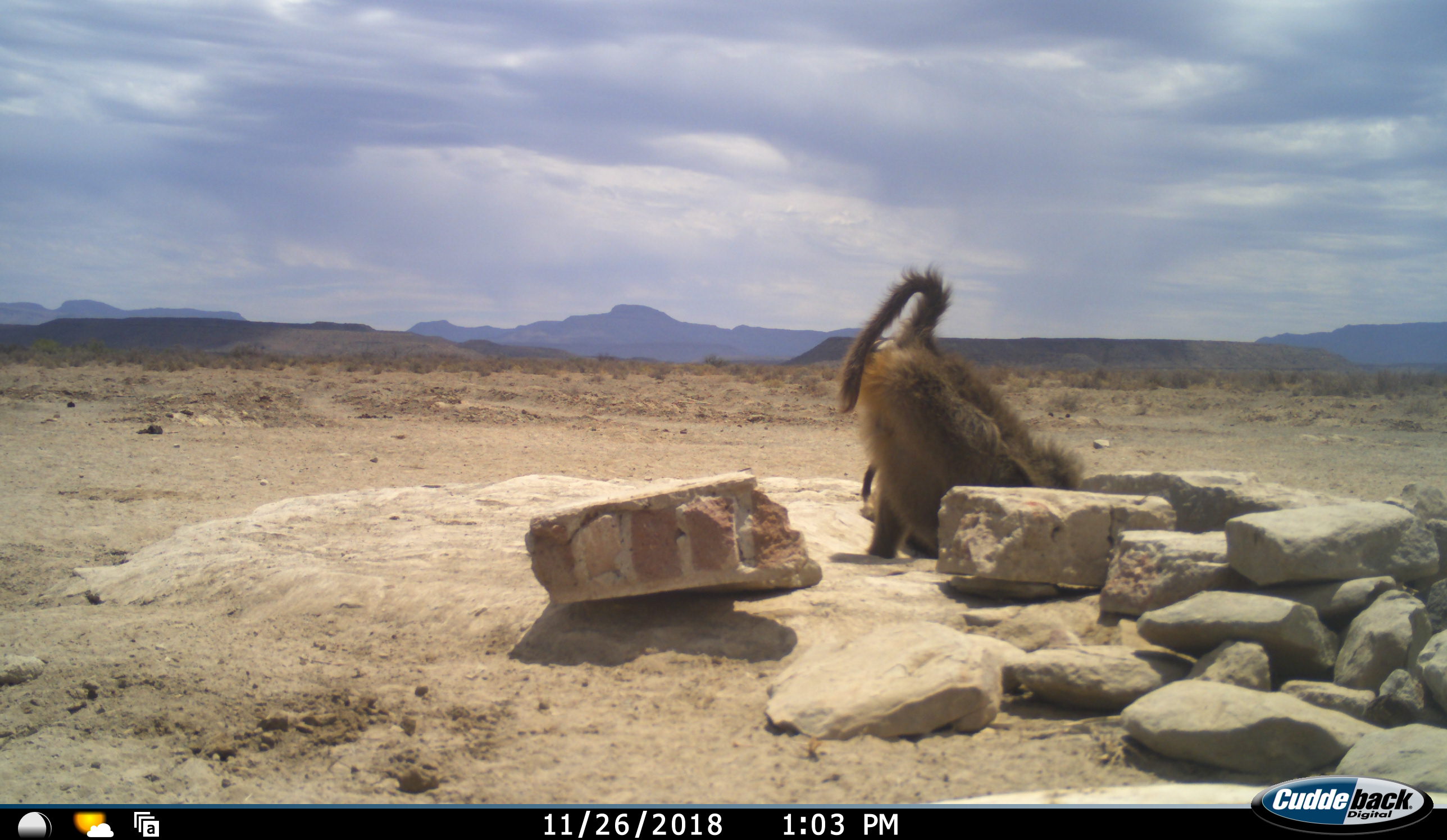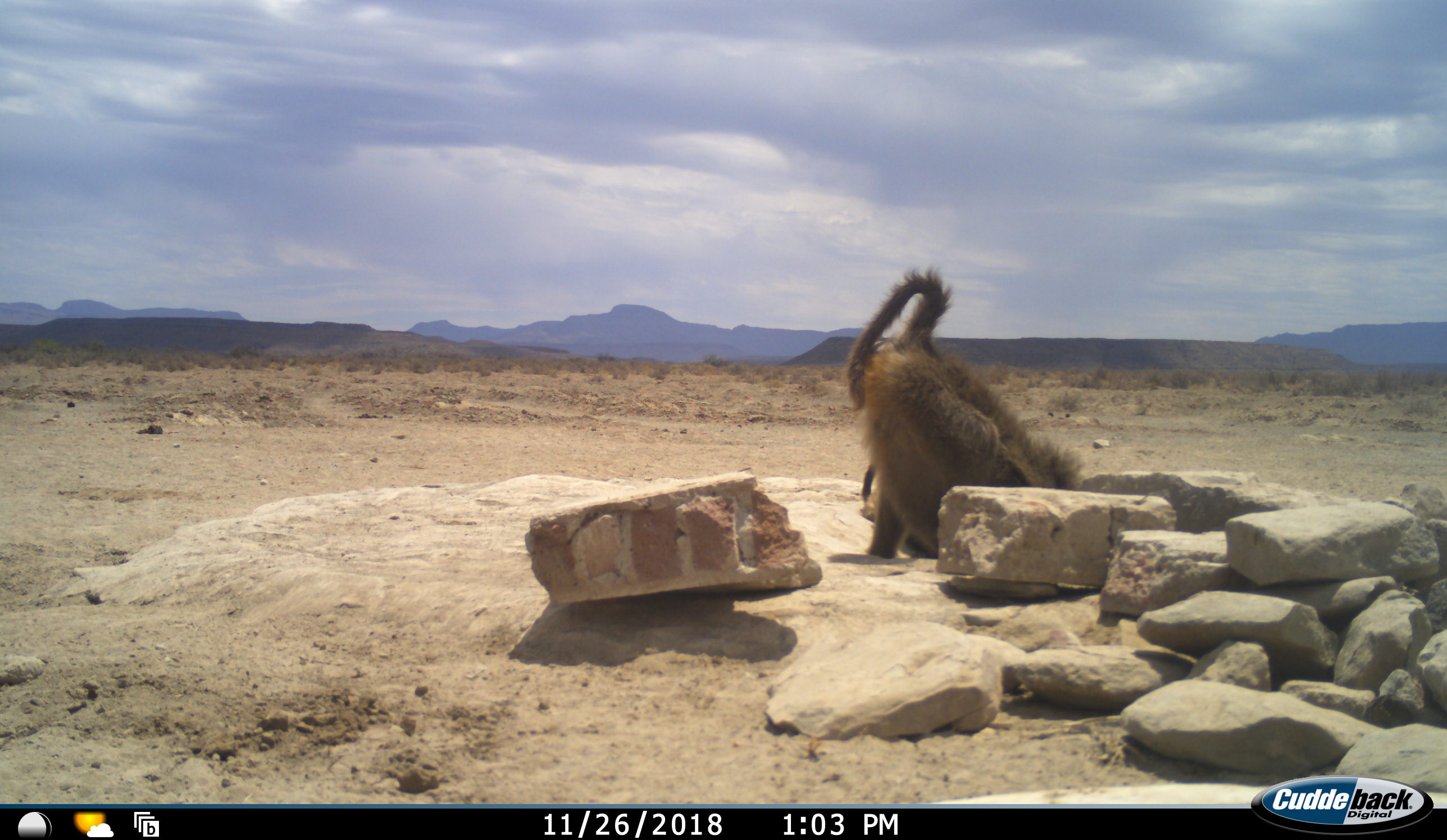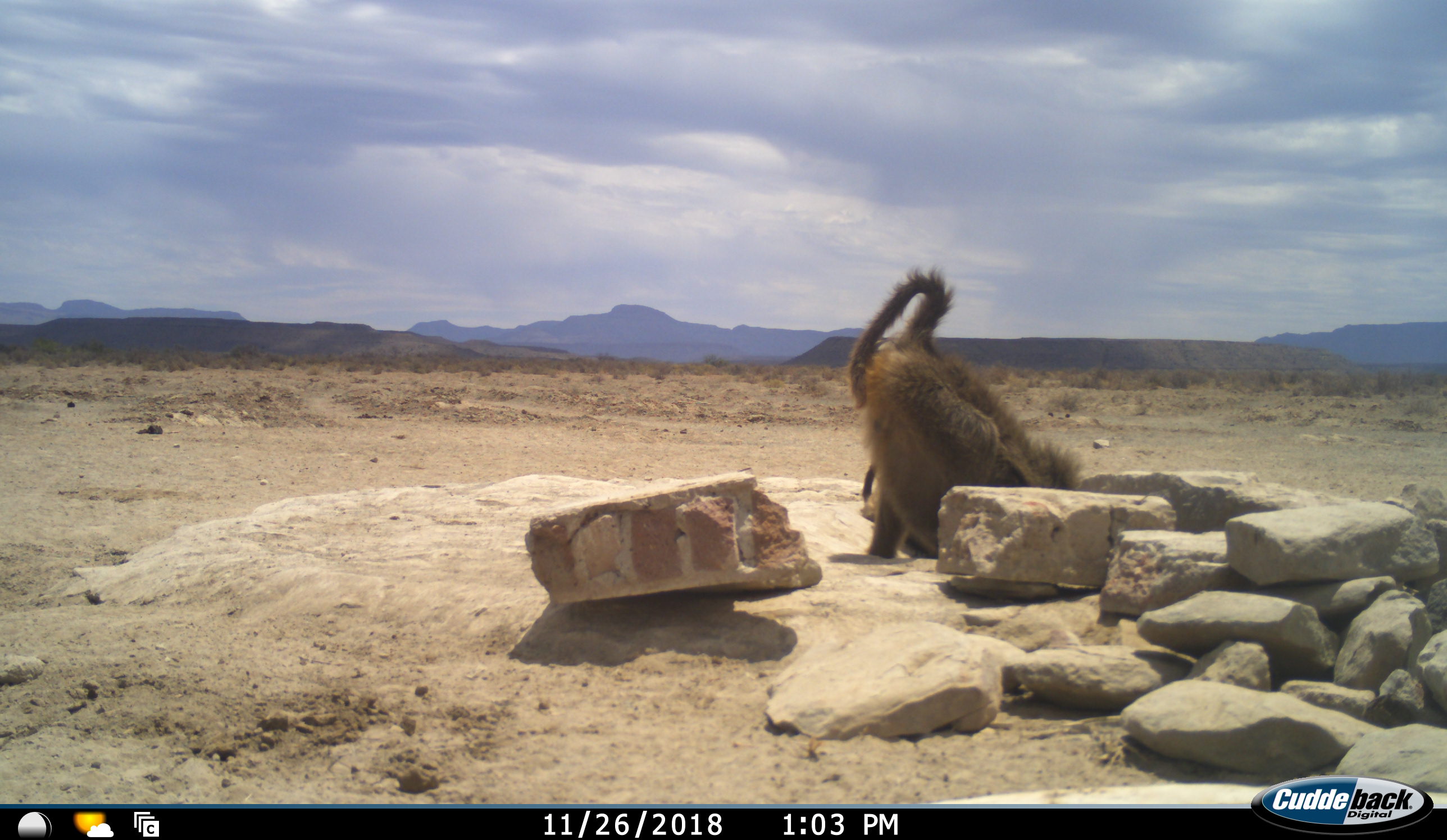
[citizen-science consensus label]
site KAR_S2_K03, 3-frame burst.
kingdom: Animalia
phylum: Chordata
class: Mammalia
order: Primates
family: Cercopithecidae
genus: Papio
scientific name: Papio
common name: baboon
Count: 2.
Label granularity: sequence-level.